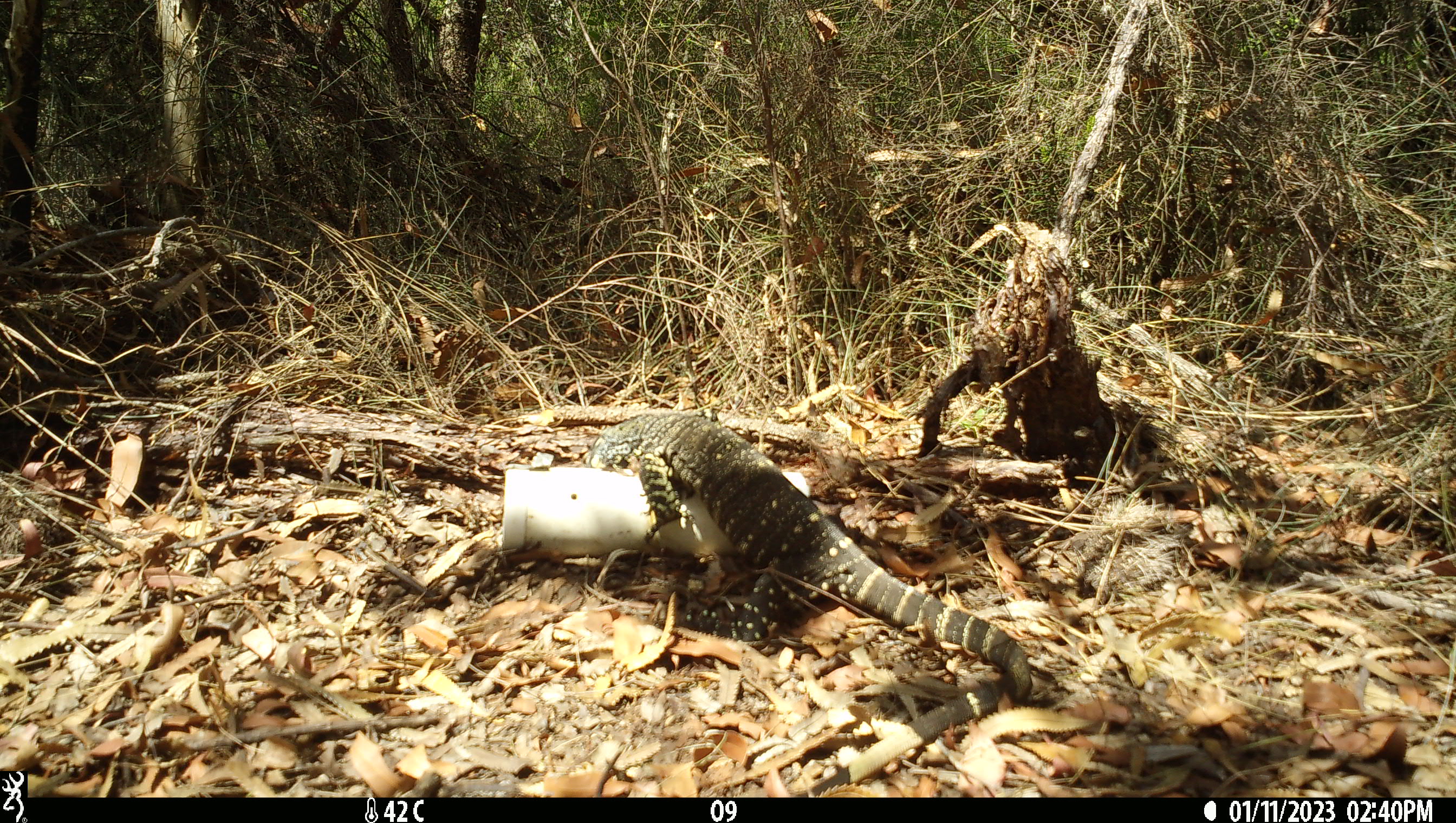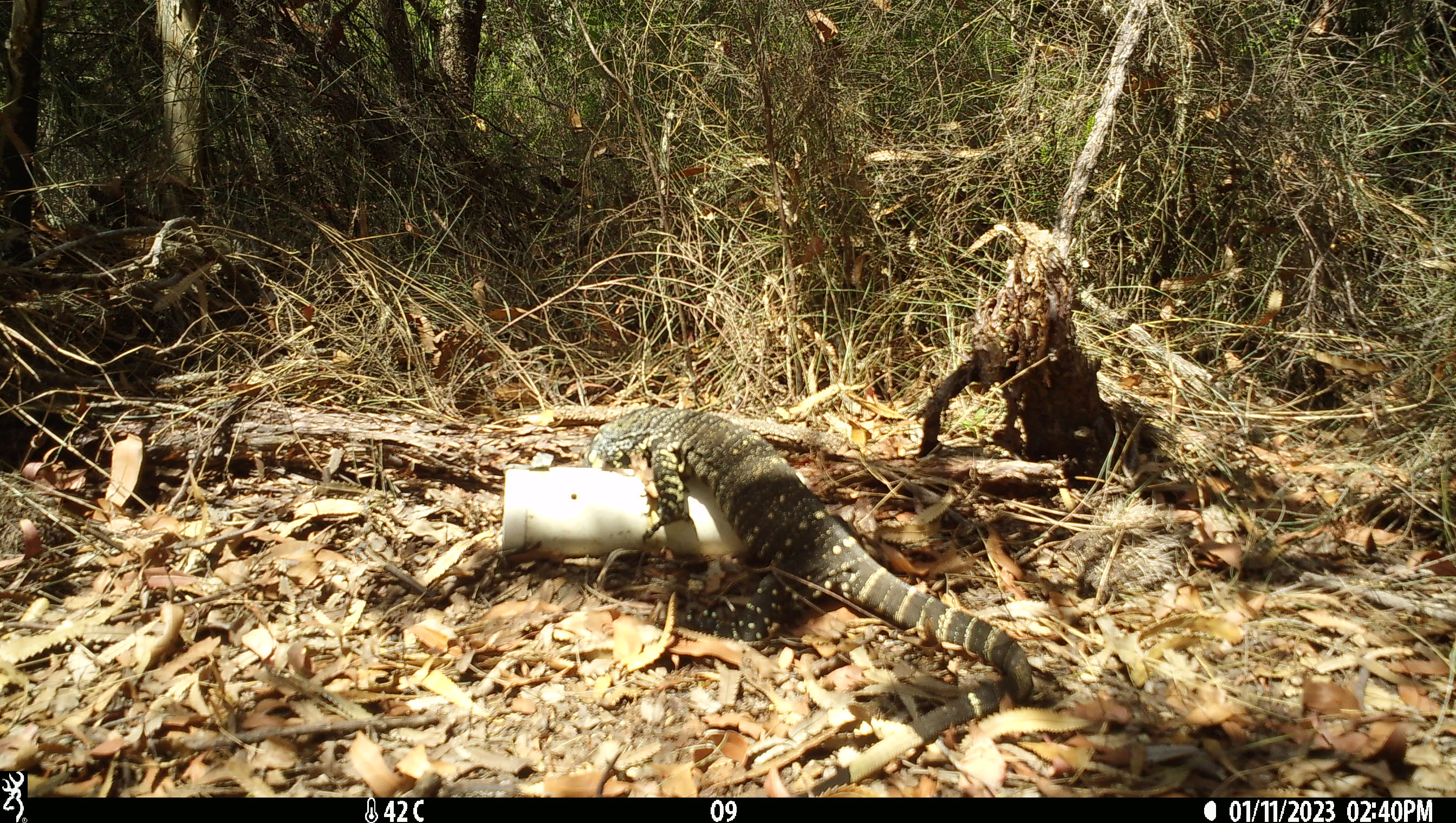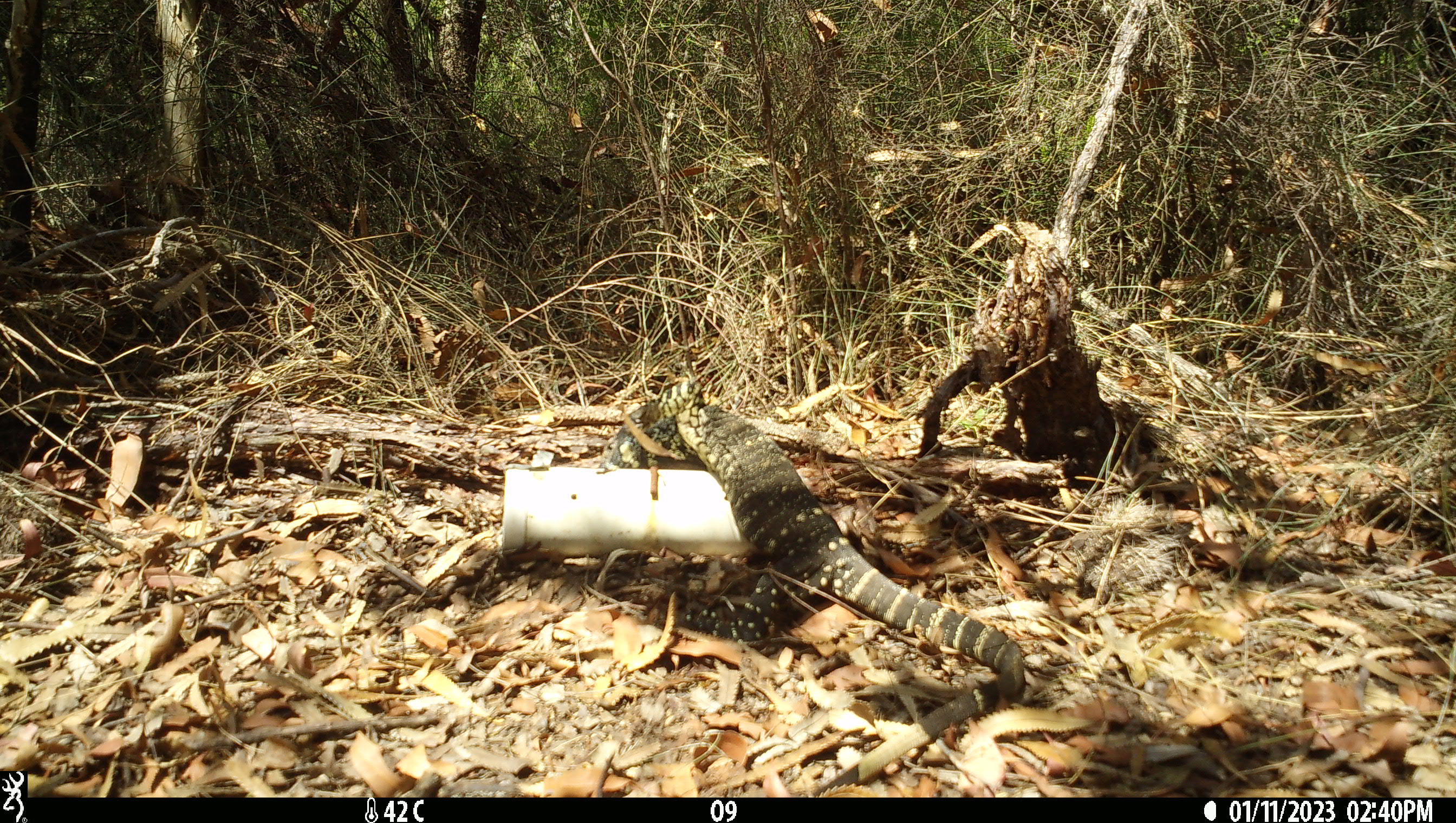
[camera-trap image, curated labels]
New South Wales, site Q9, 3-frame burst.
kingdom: Animalia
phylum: Chordata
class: Reptilia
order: Squamata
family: Varanidae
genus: Varanus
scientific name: Varanus varius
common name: lace monitor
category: goanna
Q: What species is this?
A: Goanna (lace monitor) (Varanus varius).